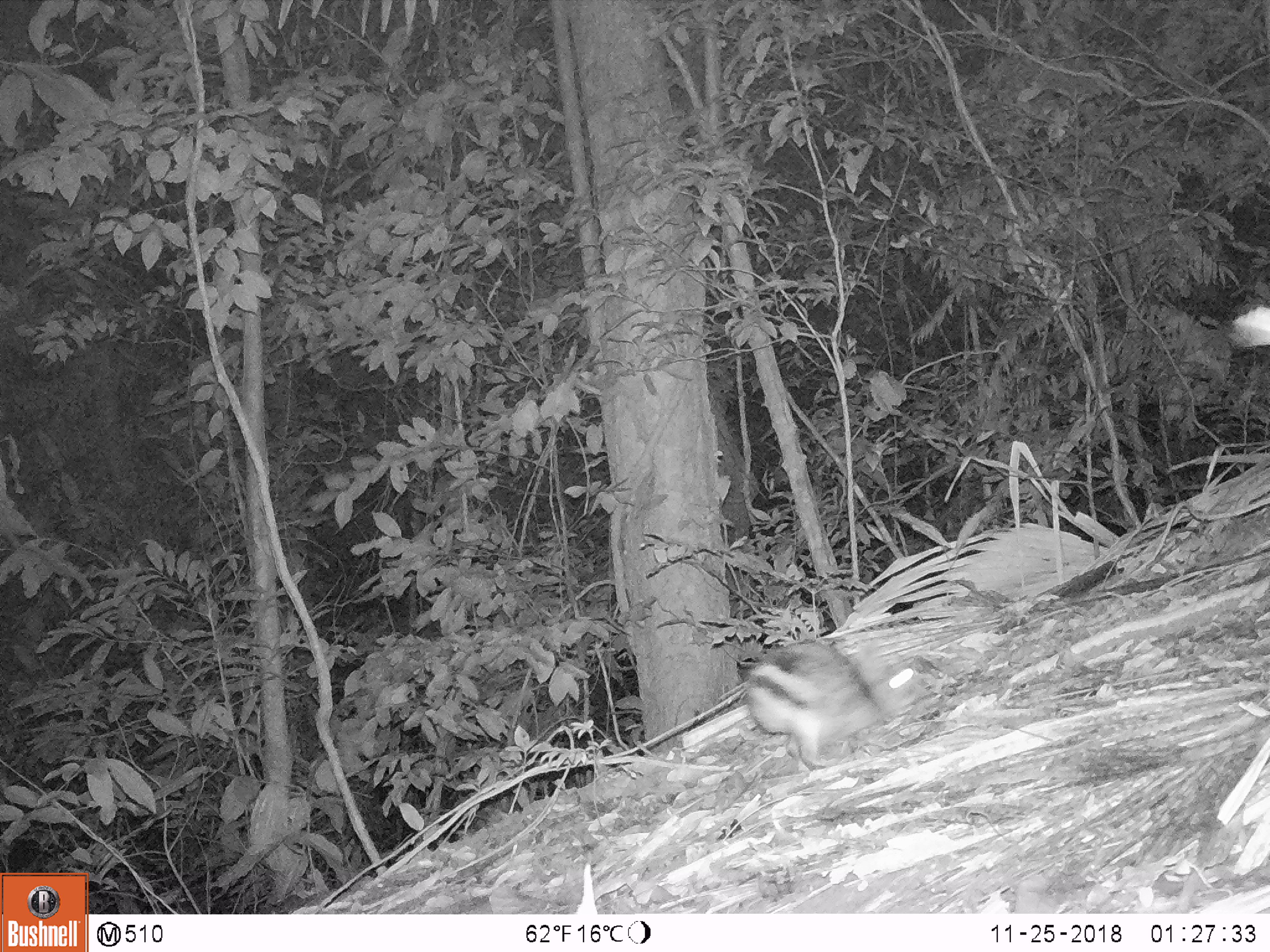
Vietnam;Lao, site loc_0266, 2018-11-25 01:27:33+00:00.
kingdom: Animalia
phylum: Chordata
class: Mammalia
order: Lagomorpha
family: Leporidae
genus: Nesolagus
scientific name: Nesolagus timminsi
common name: annamite striped rabbit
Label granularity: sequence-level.